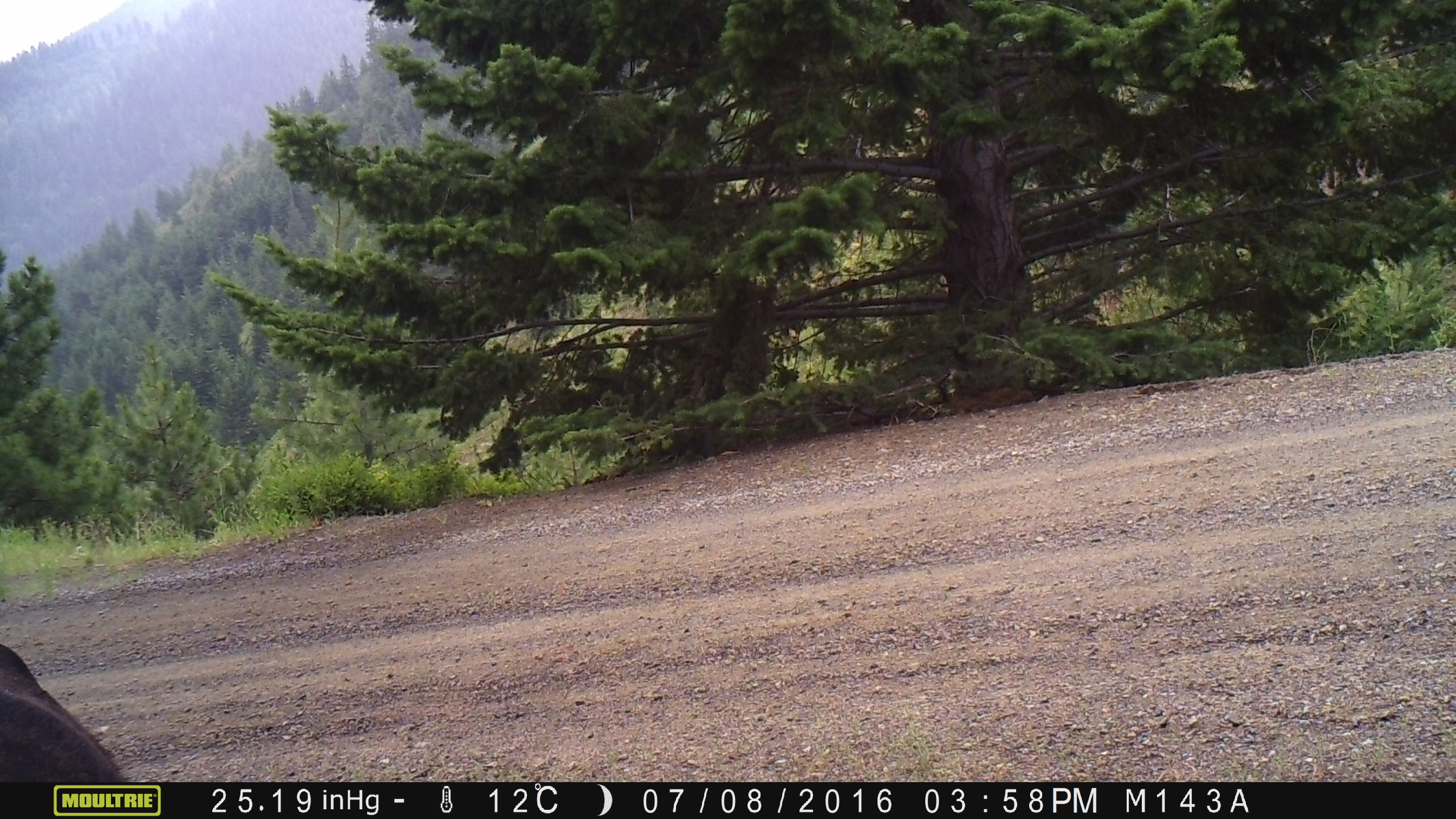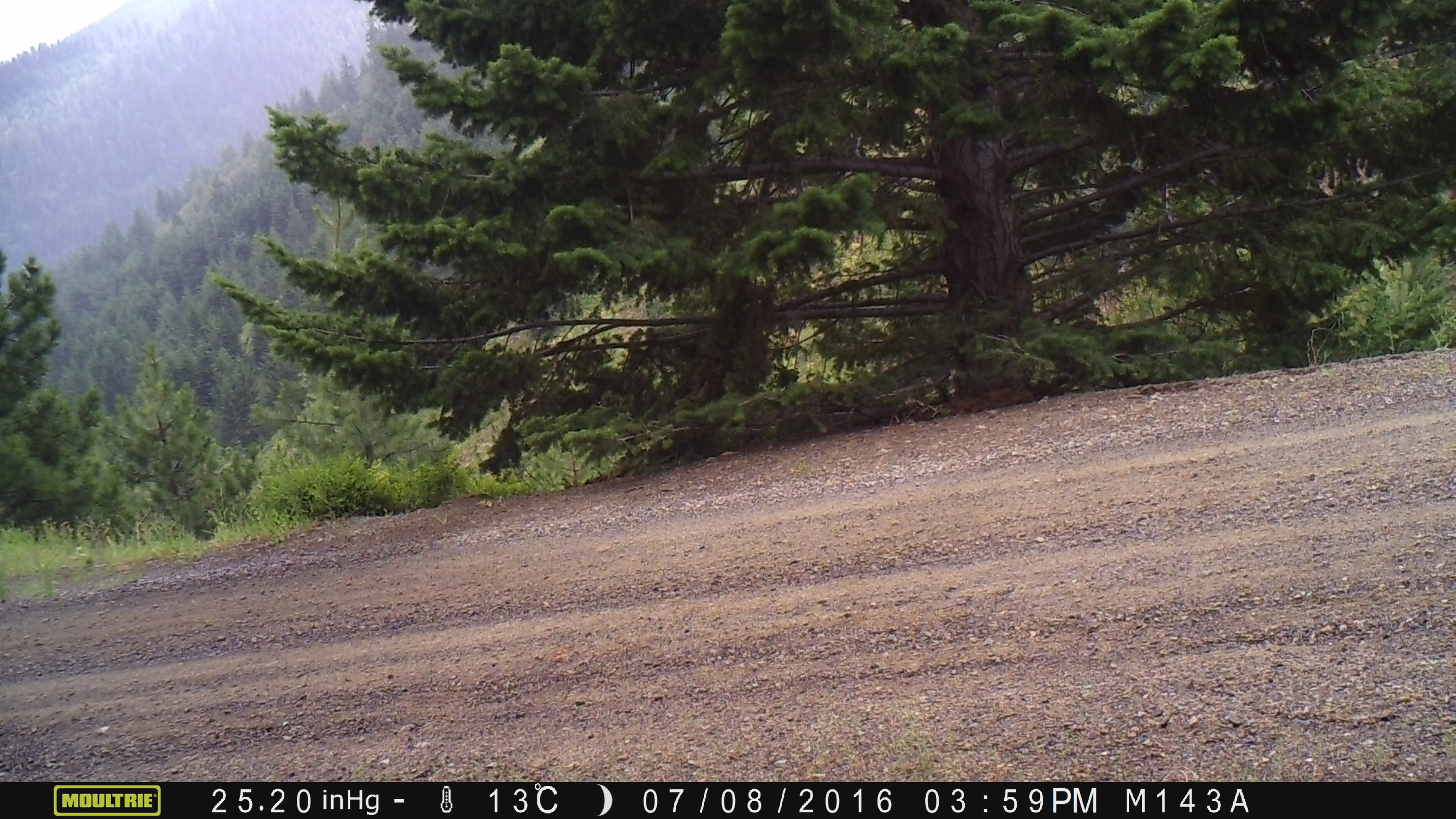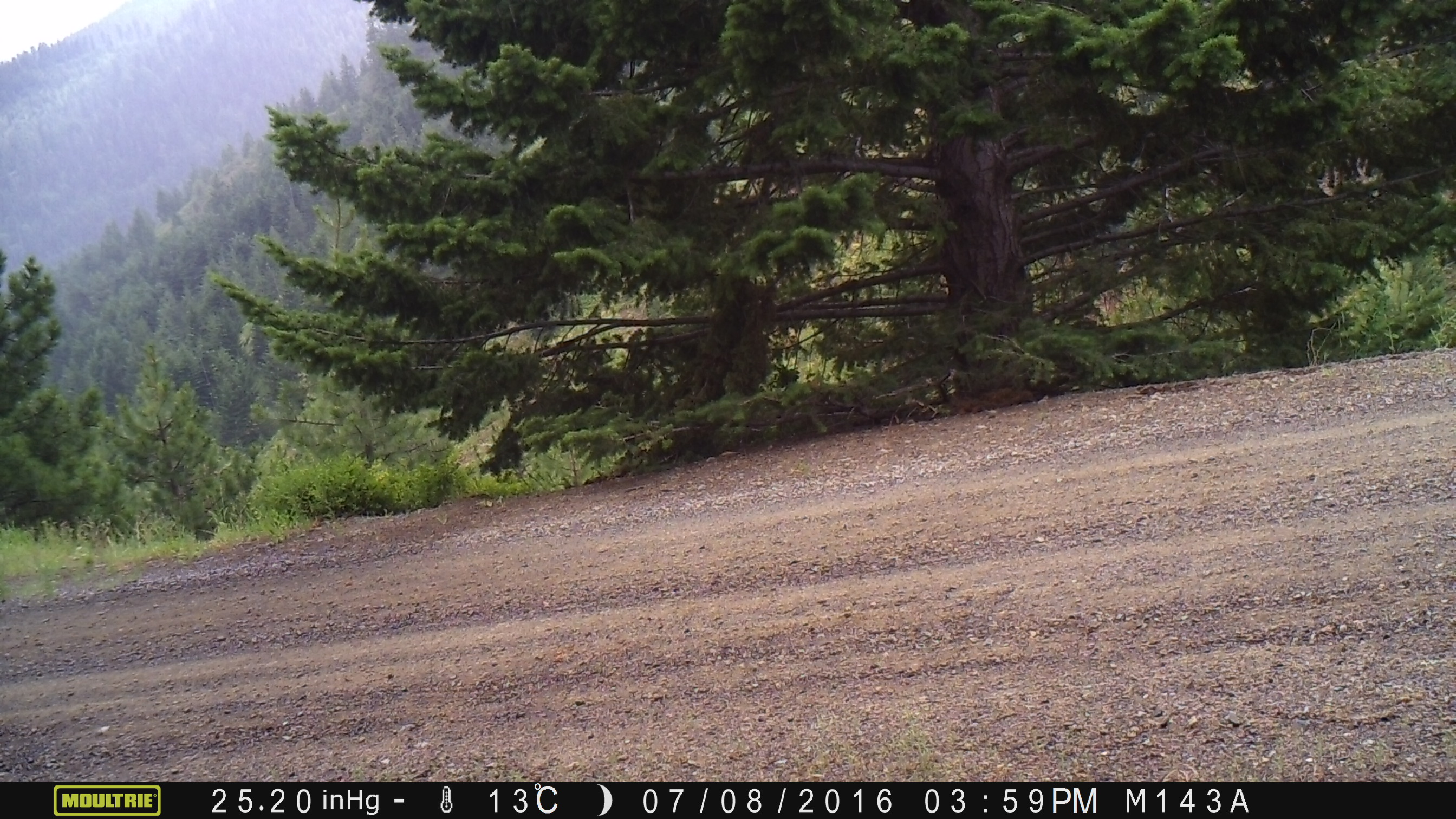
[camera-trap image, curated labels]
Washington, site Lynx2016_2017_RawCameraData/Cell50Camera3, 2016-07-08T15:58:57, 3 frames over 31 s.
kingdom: Animalia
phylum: Chordata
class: Mammalia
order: Artiodactyla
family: Bovidae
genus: Bos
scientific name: Bos taurus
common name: domestic cattle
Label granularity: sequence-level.